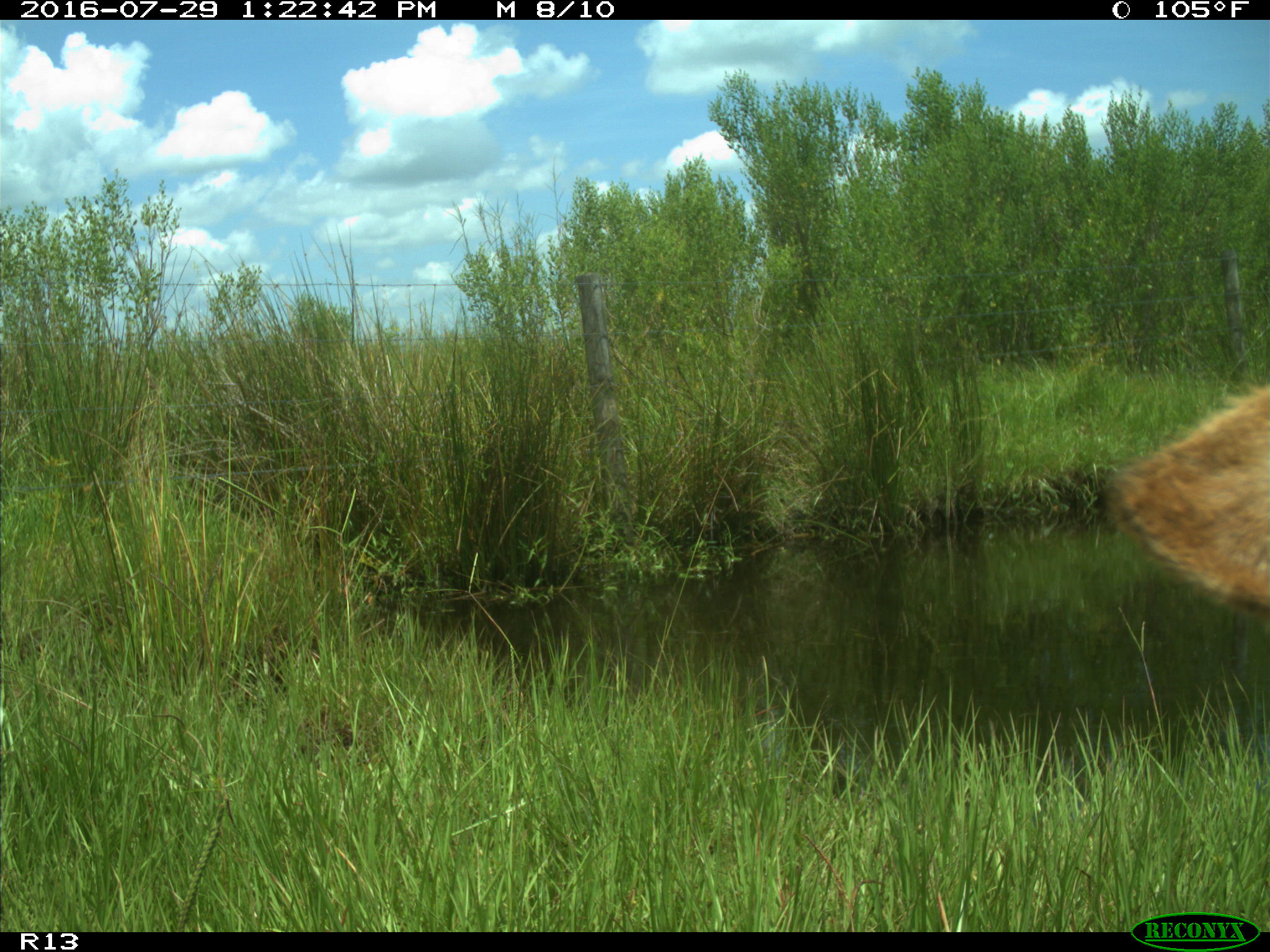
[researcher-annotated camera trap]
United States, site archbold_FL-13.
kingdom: Animalia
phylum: Chordata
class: Mammalia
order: Artiodactyla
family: Bovidae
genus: Bos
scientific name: Bos taurus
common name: domestic cow